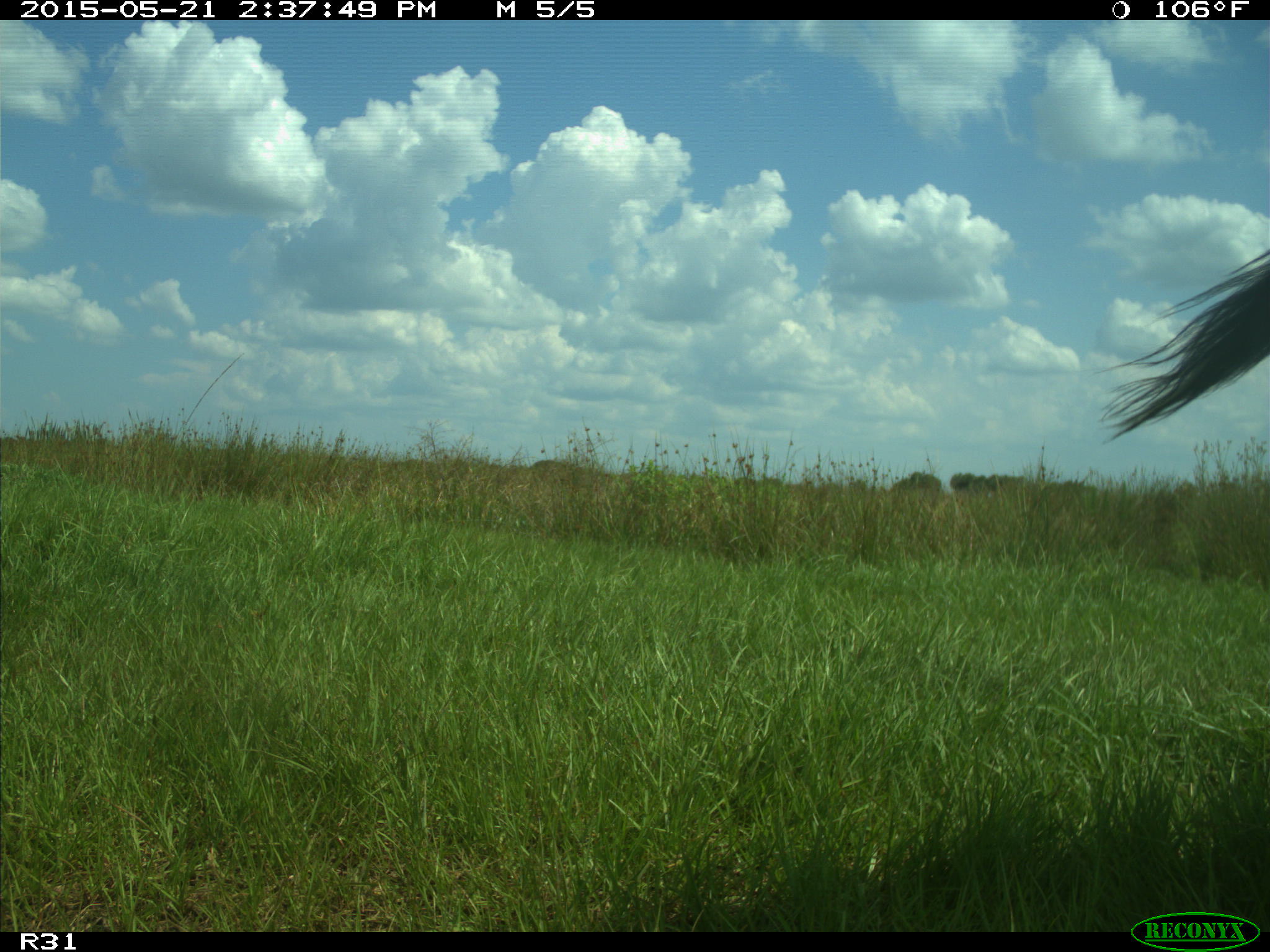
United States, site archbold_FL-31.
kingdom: Animalia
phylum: Chordata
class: Mammalia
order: Artiodactyla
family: Bovidae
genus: Bos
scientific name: Bos taurus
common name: domestic cow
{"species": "Bos taurus (domestic cow)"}